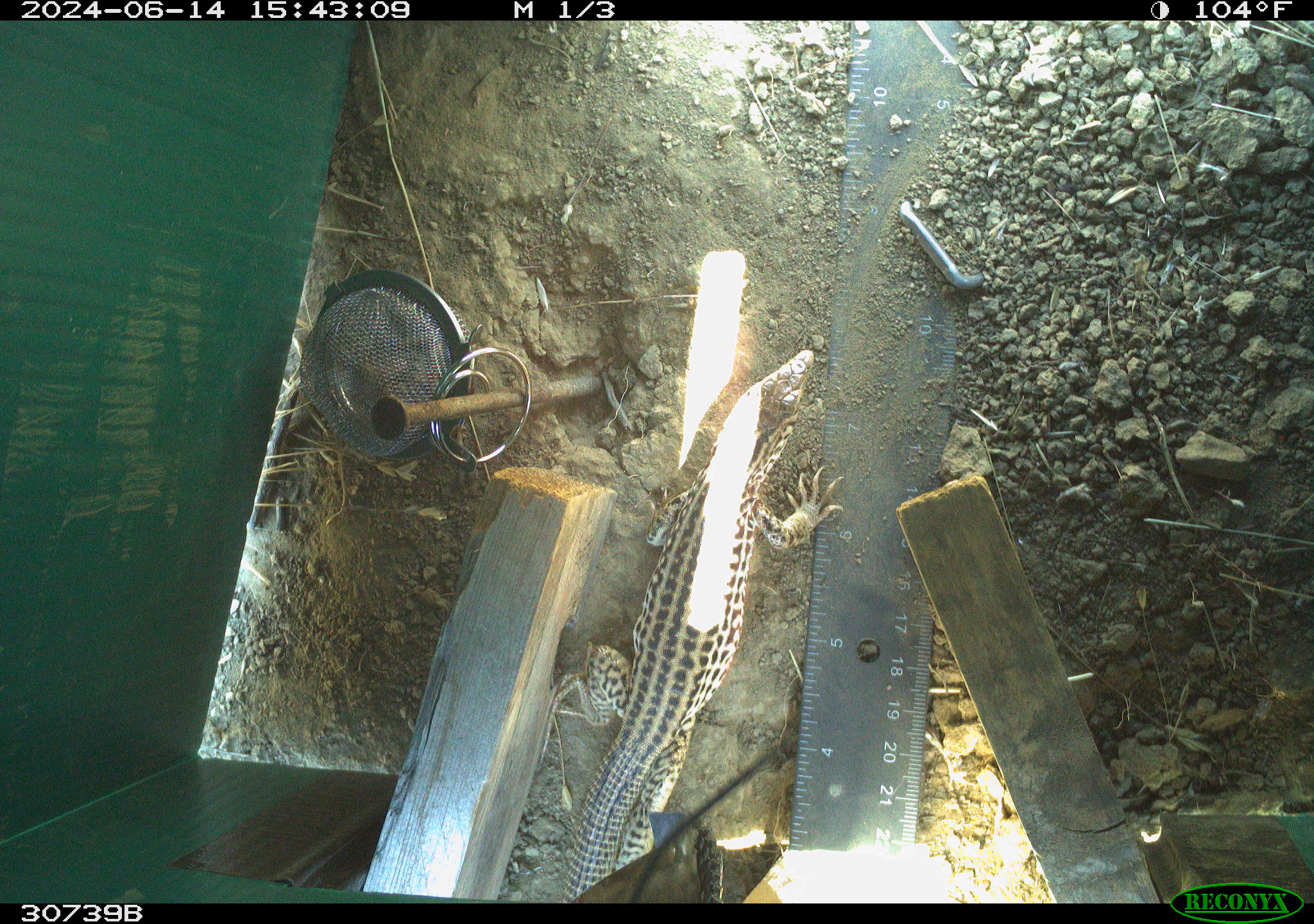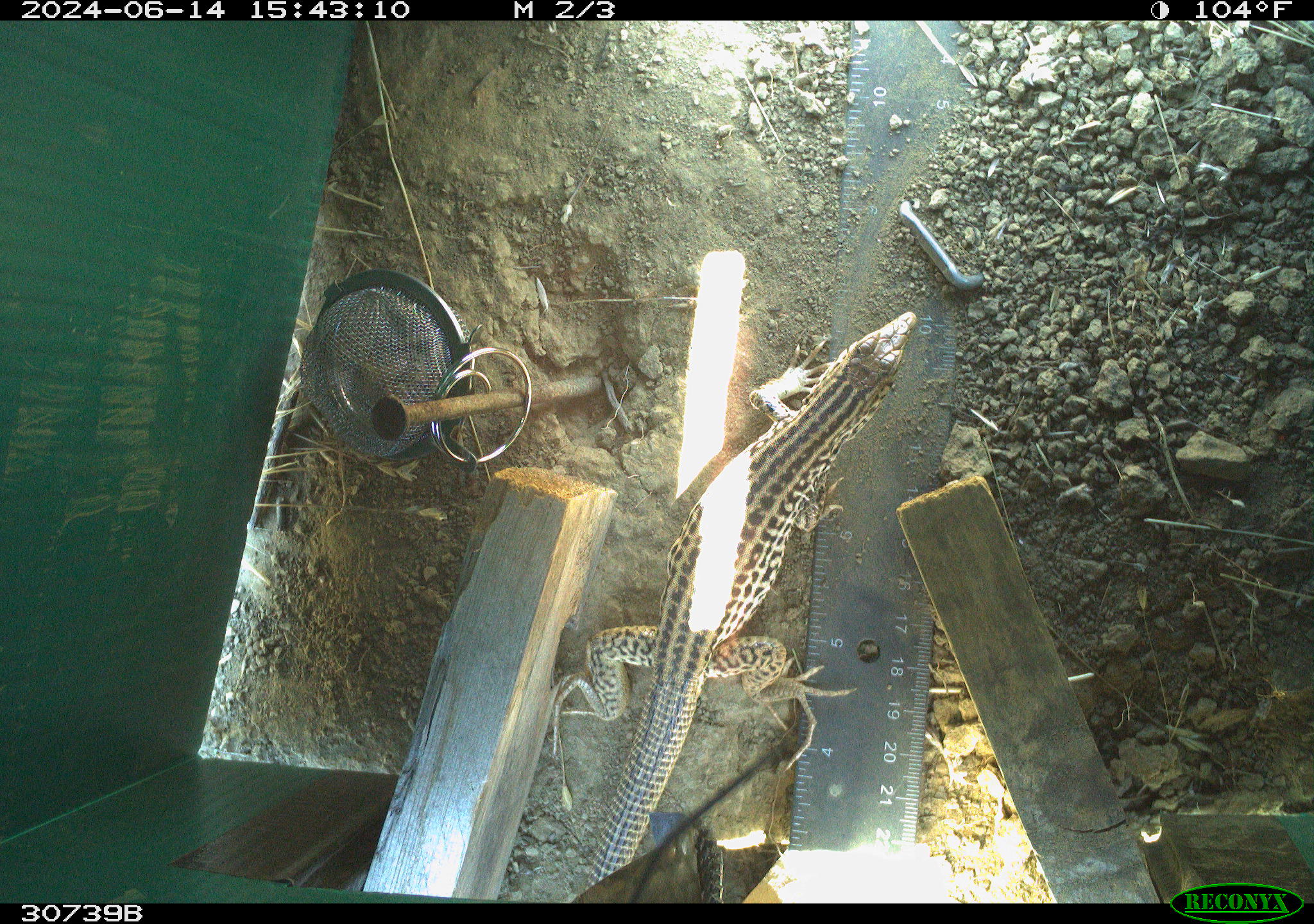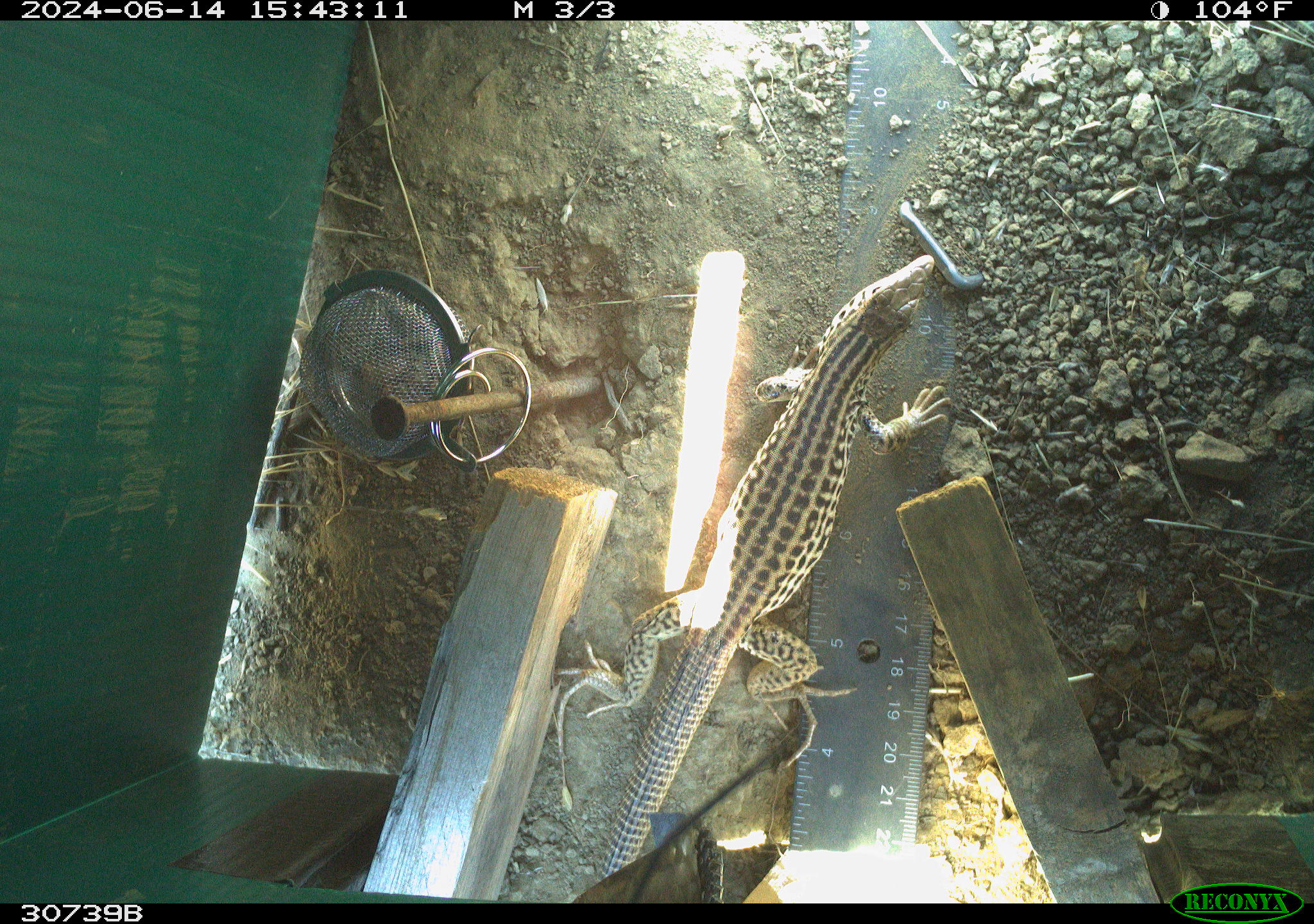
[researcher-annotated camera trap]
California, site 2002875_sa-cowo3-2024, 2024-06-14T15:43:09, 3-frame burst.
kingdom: Animalia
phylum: Chordata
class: Reptilia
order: Squamata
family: Teiidae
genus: Aspidoscelis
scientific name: Aspidoscelis tigris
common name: western whiptail